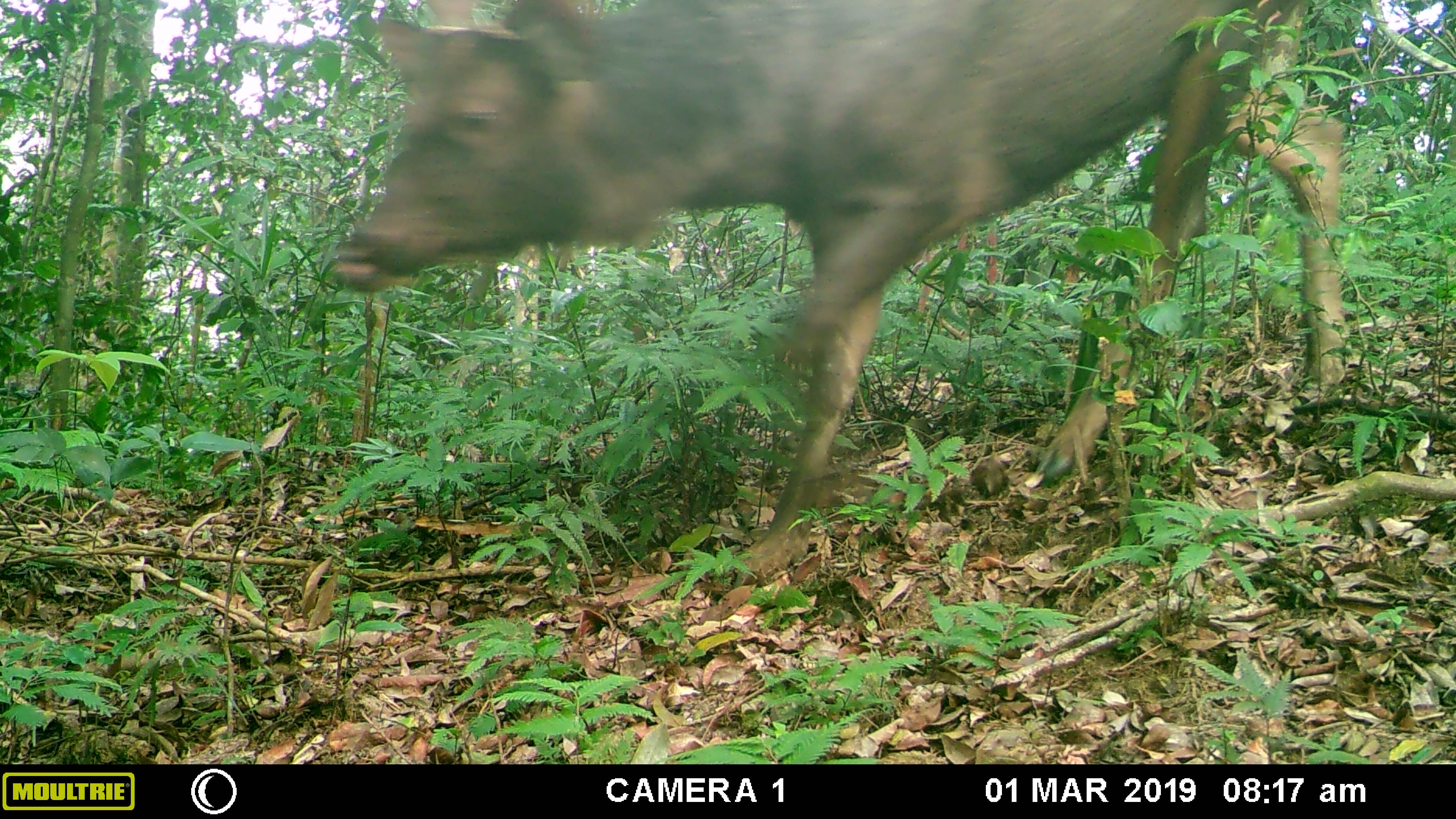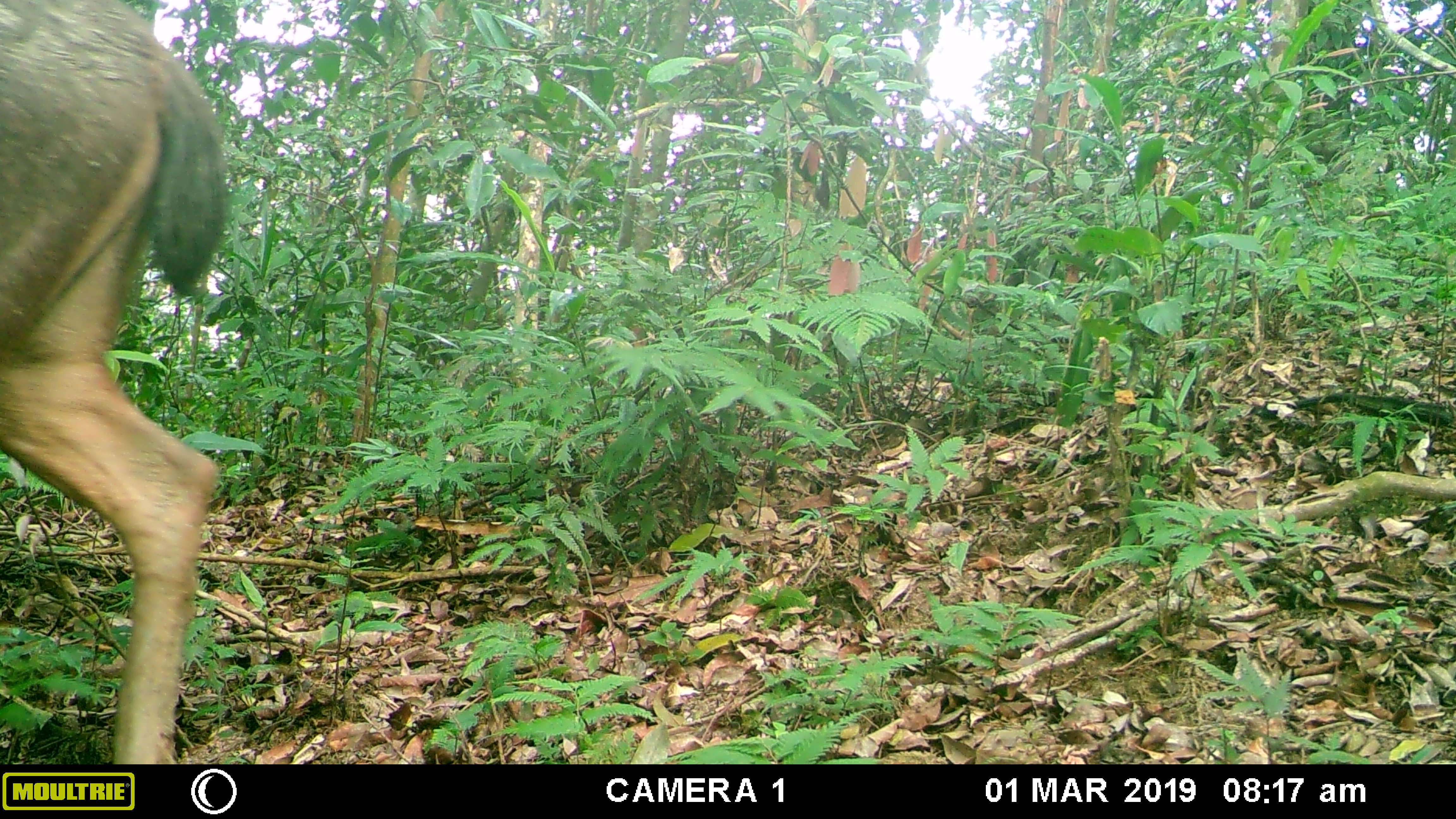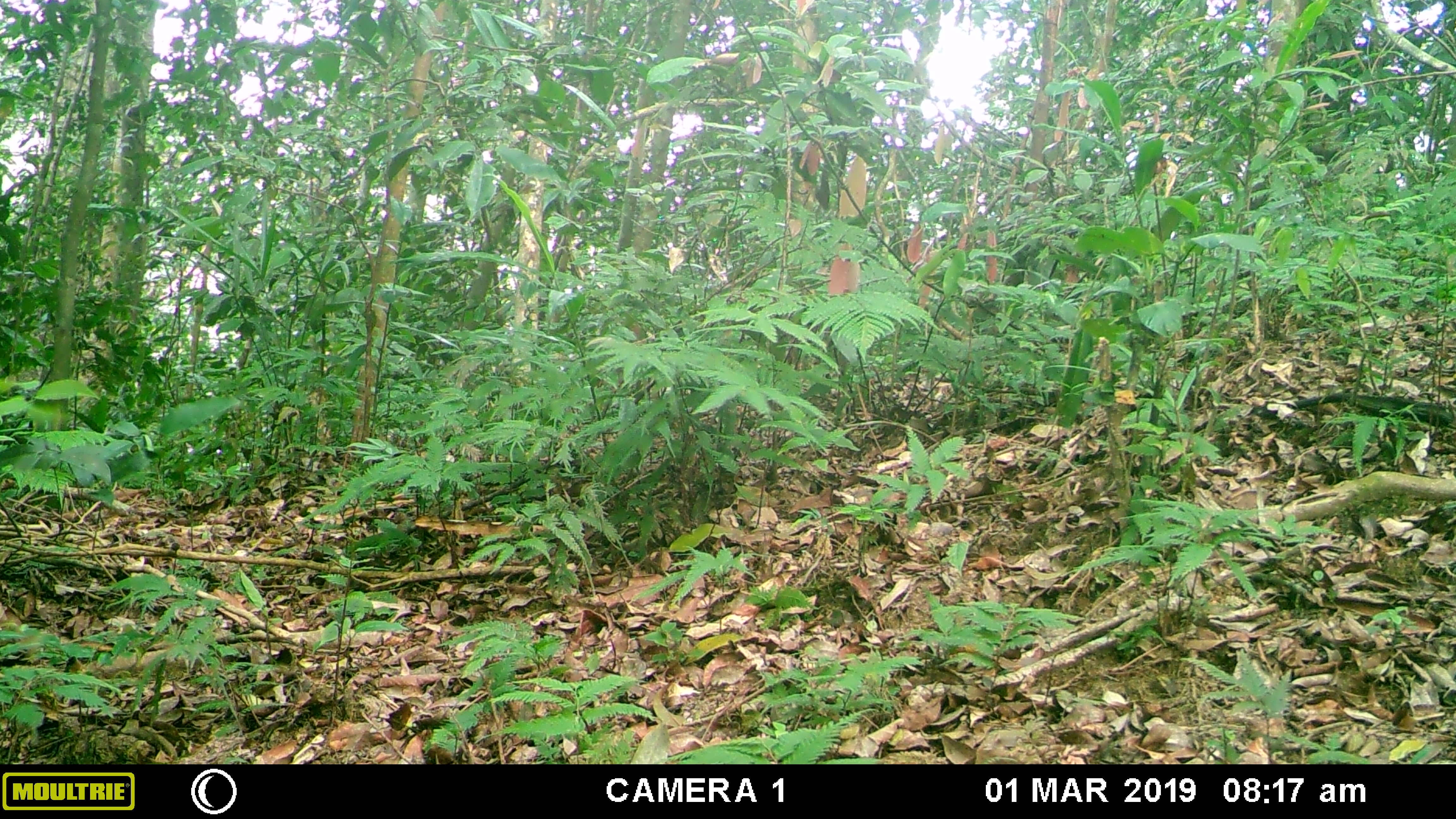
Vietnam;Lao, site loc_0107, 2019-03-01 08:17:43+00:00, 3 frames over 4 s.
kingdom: Animalia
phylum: Chordata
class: Mammalia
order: Artiodactyla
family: Cervidae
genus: Rusa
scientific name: Rusa unicolor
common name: sambar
Sambar (Rusa unicolor). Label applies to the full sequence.